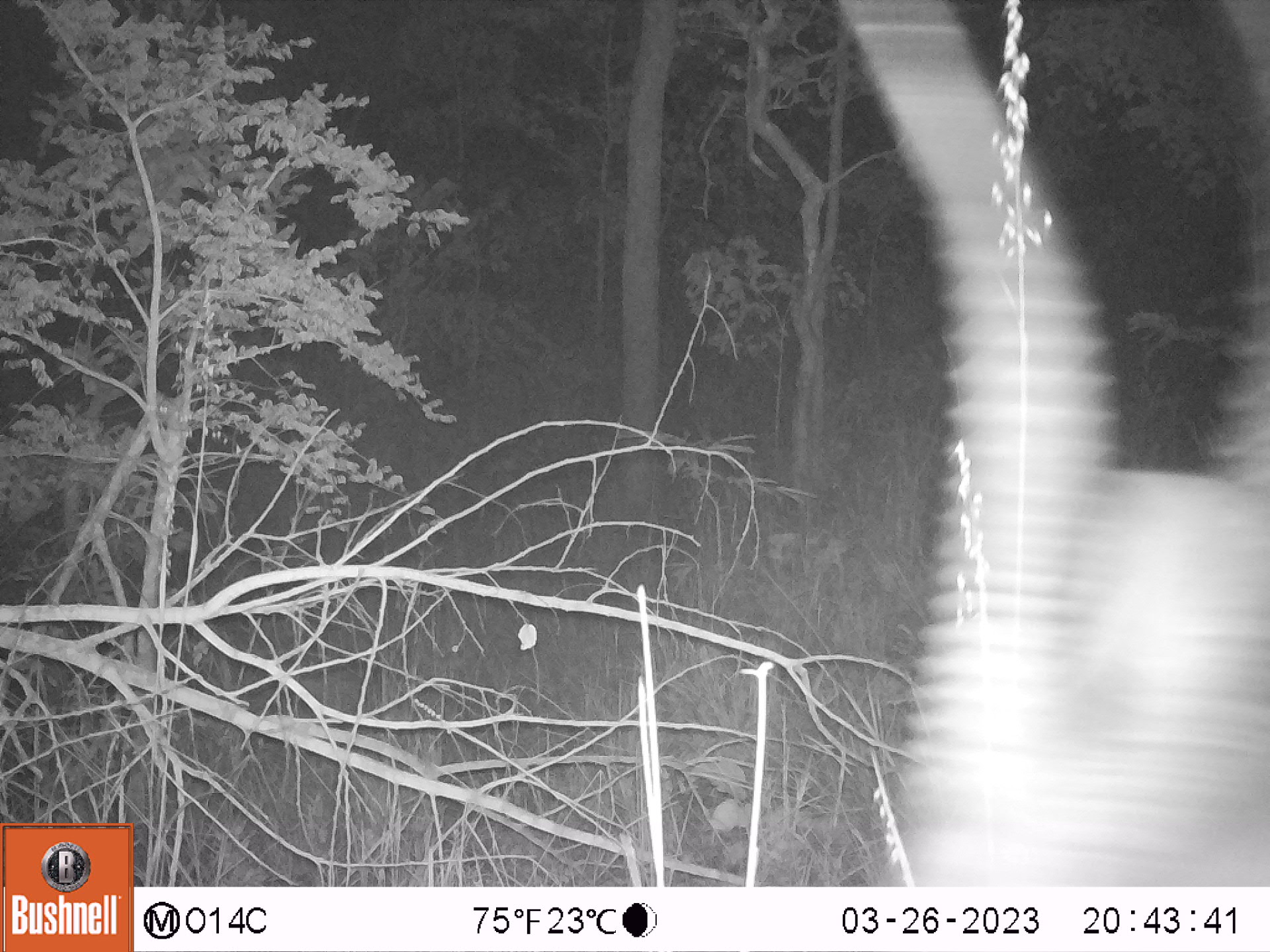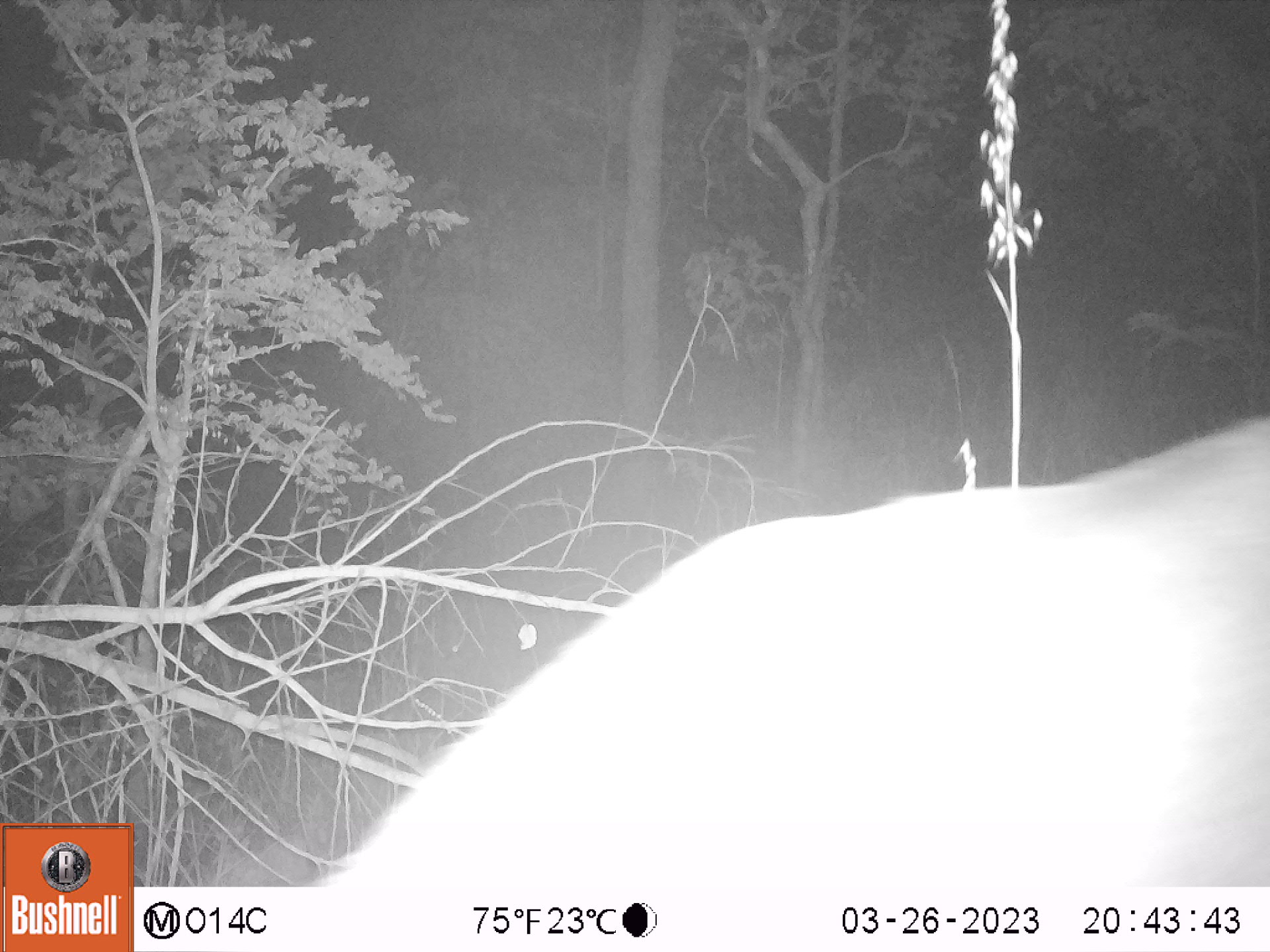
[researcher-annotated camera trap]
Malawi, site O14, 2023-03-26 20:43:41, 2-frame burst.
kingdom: Animalia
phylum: Chordata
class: Mammalia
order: Artiodactyla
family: Bovidae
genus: Kobus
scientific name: Kobus ellipsiprymnus ellipsiprymnus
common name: common waterbuck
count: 1